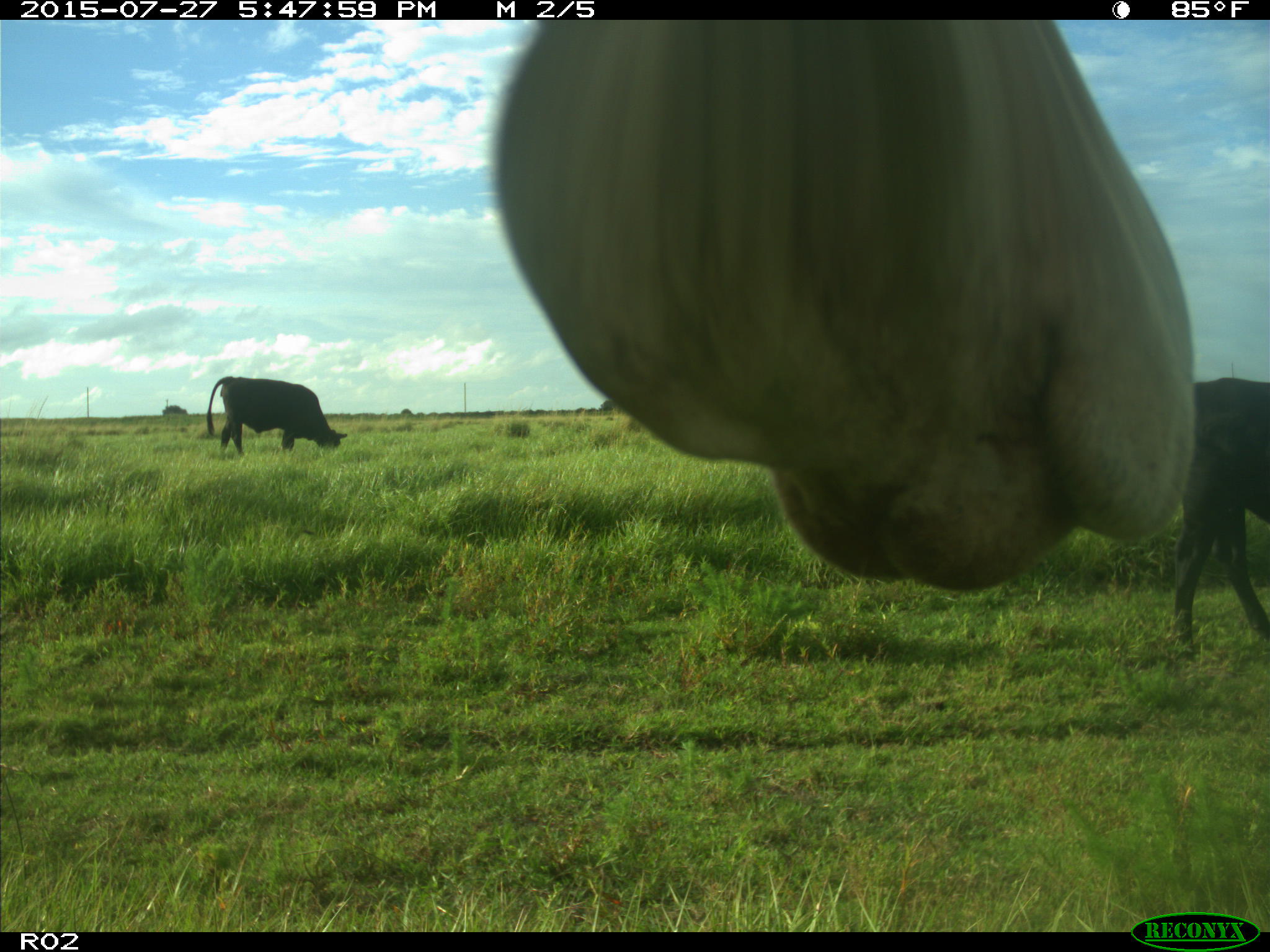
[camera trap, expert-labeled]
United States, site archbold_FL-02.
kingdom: Animalia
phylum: Chordata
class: Mammalia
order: Artiodactyla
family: Bovidae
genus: Bos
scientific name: Bos taurus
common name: domestic cow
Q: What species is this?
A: Bos taurus (domestic cow).